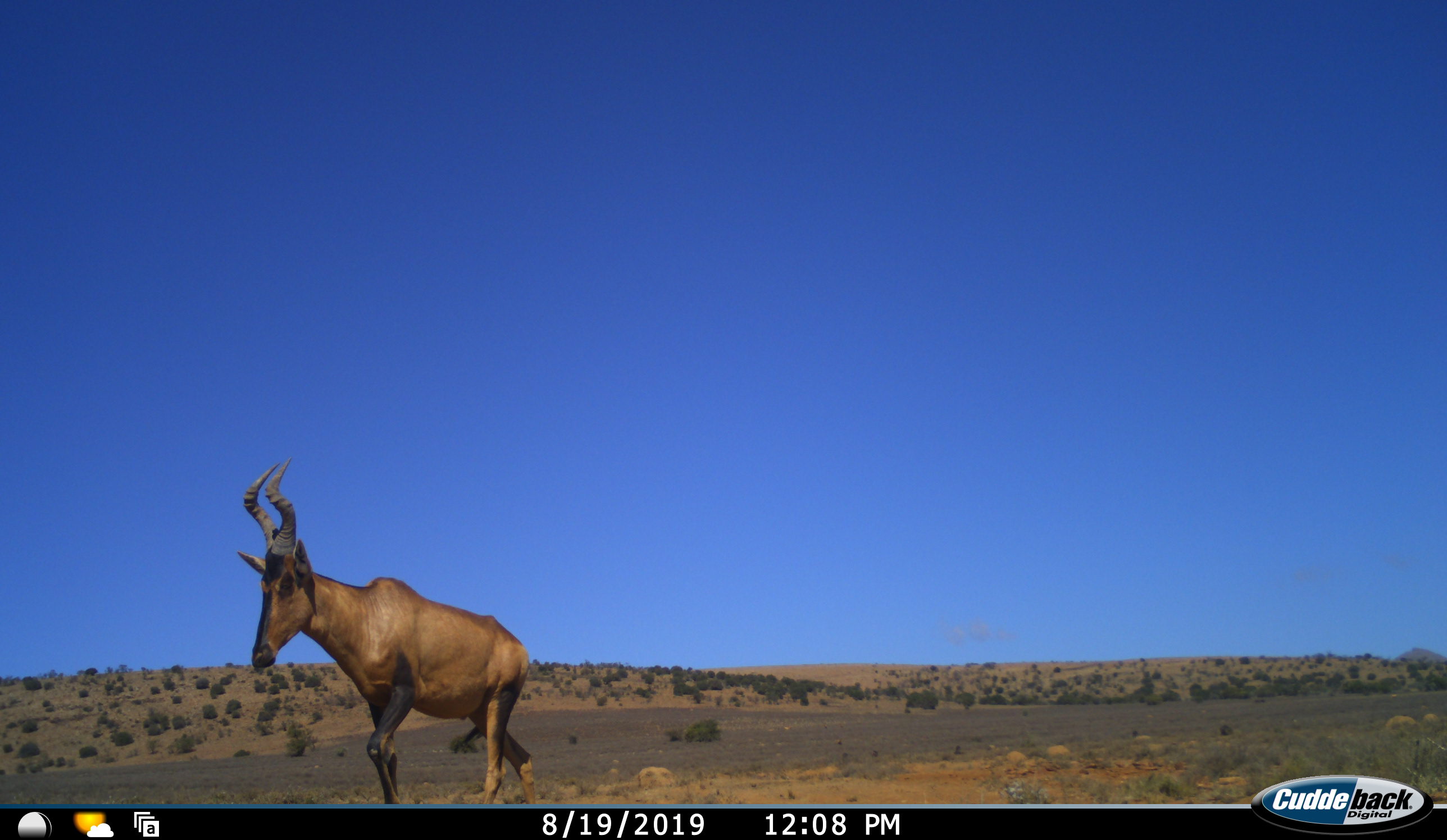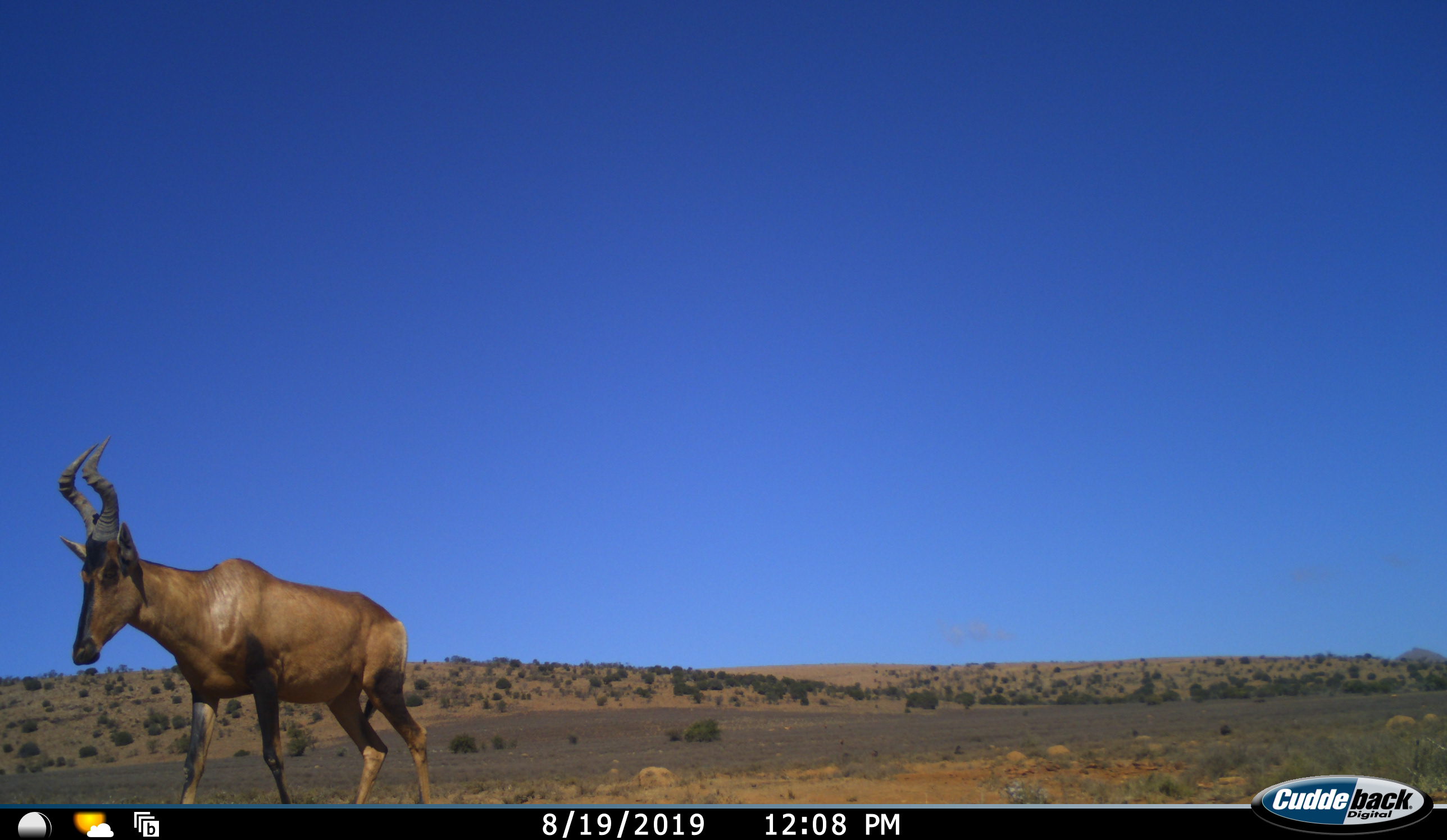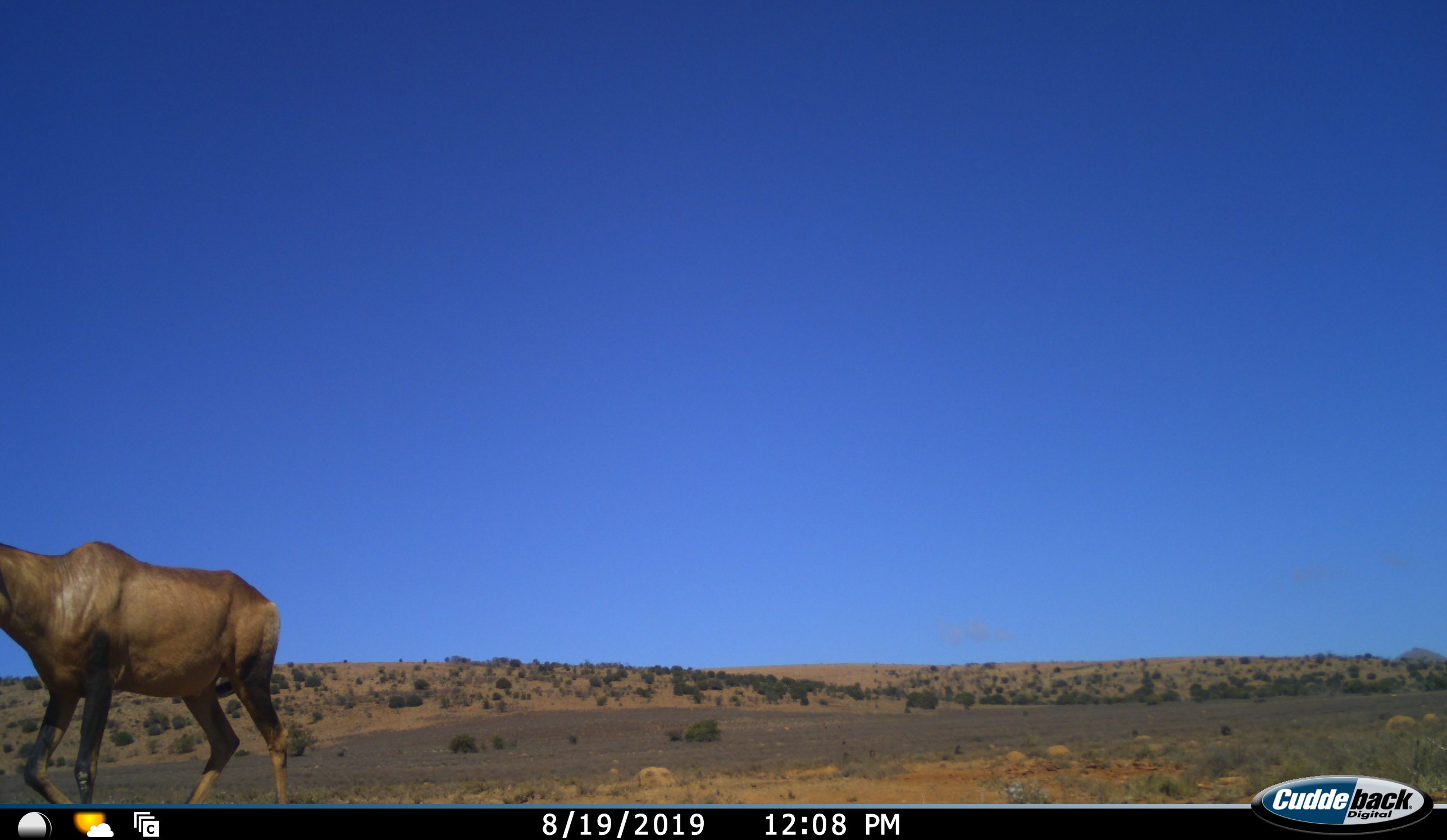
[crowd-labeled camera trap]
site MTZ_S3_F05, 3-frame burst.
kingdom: Animalia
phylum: Chordata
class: Mammalia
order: Artiodactyla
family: Bovidae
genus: Alcelaphus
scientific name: Alcelaphus buselaphus caama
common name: red hartebeest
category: hartebeestred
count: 1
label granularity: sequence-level